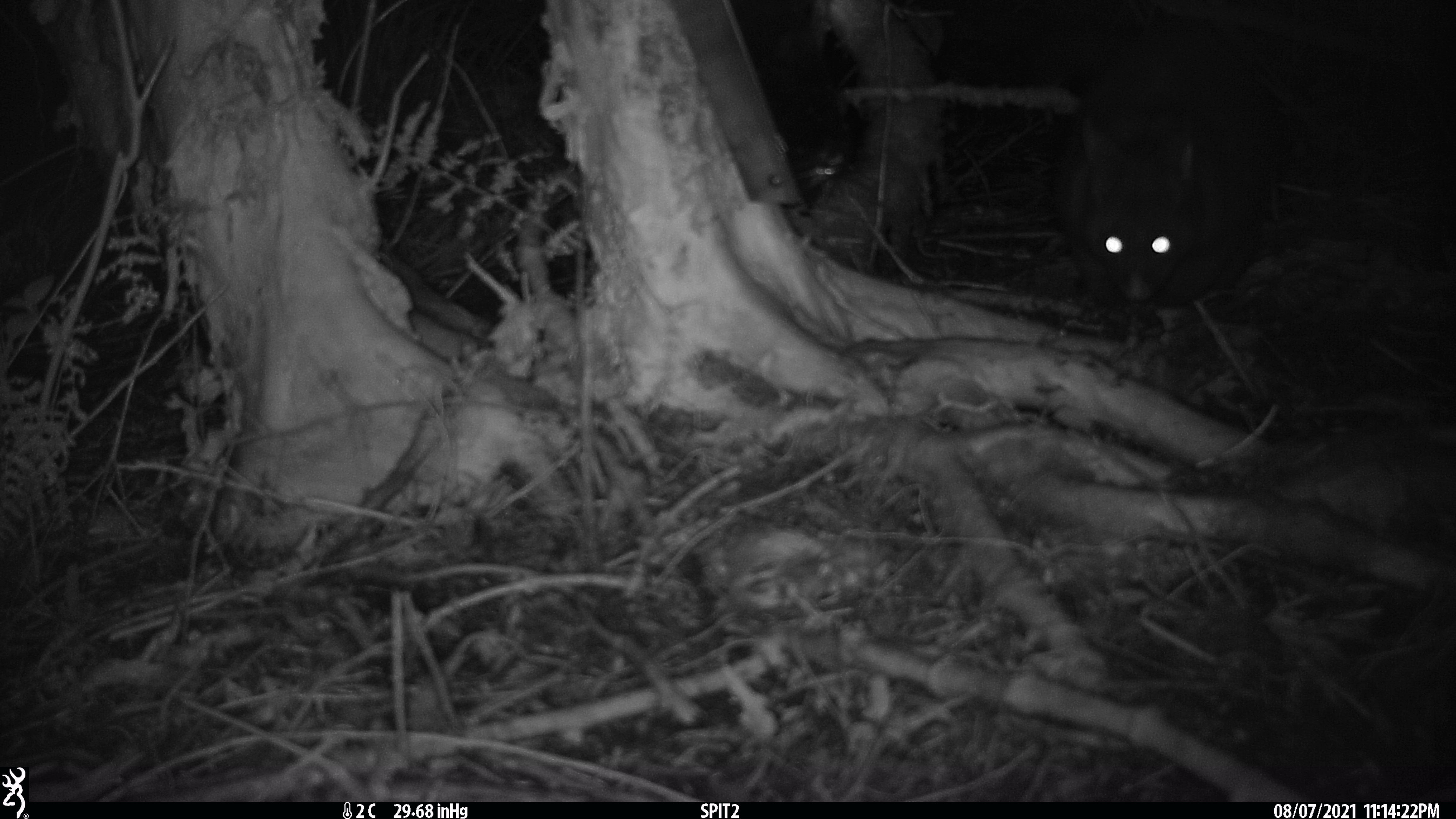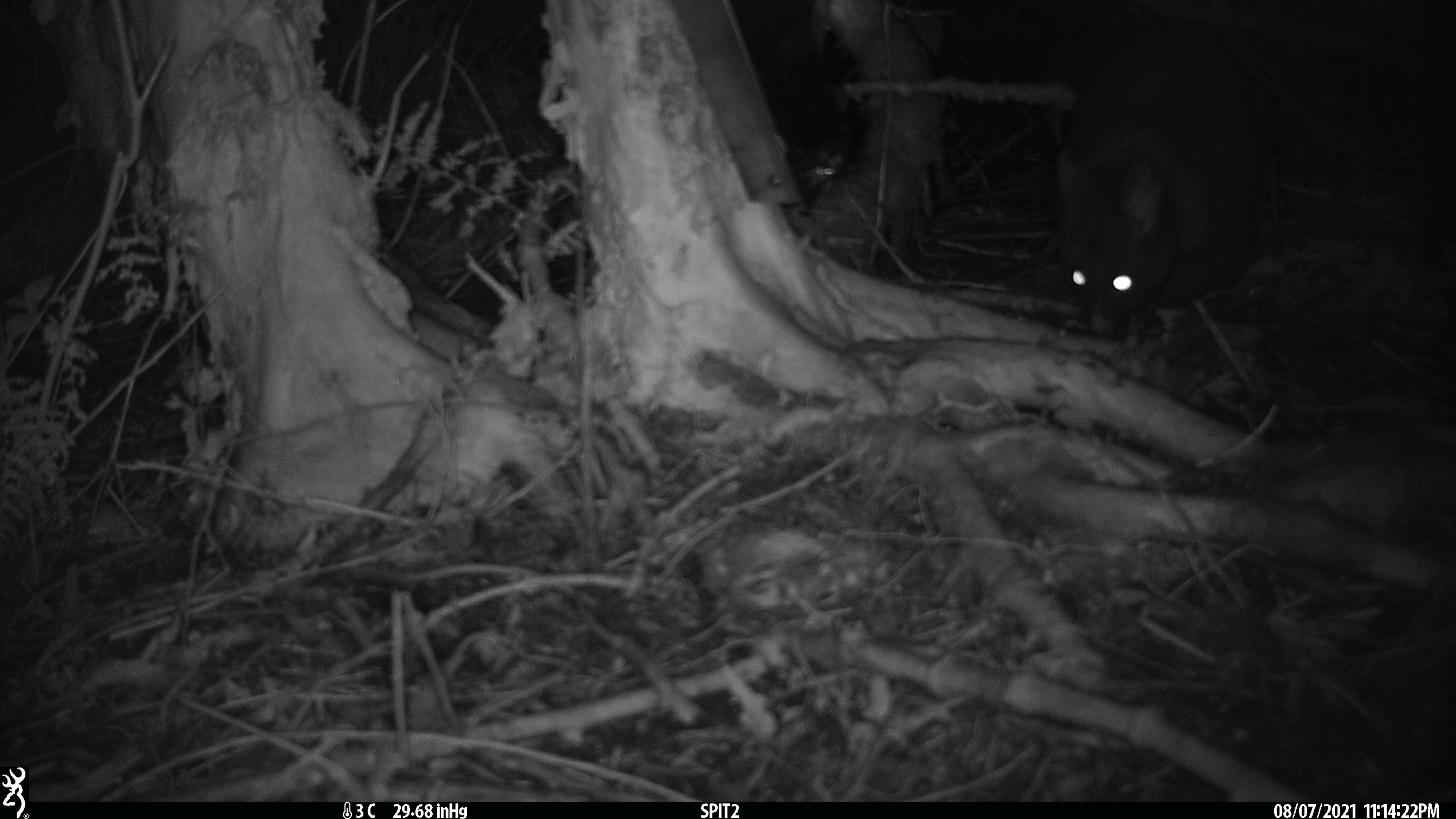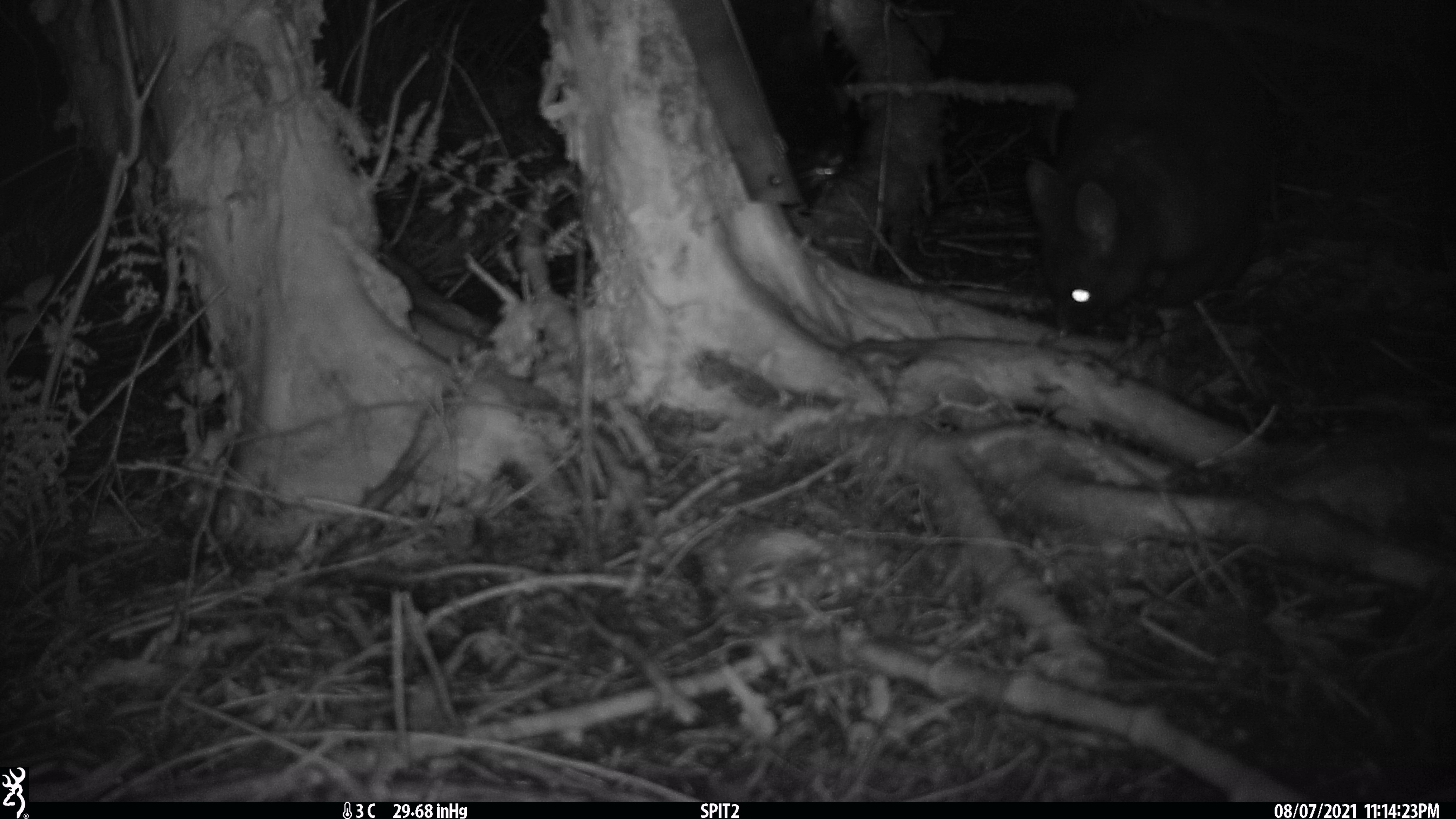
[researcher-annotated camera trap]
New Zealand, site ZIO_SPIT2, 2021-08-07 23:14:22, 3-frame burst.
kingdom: Animalia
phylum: Chordata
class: Mammalia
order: Diprotodontia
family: Phalangeridae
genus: Trichosurus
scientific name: Trichosurus vulpecula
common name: common brushtail possum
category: possum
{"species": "possum (common brushtail possum) (Trichosurus vulpecula)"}